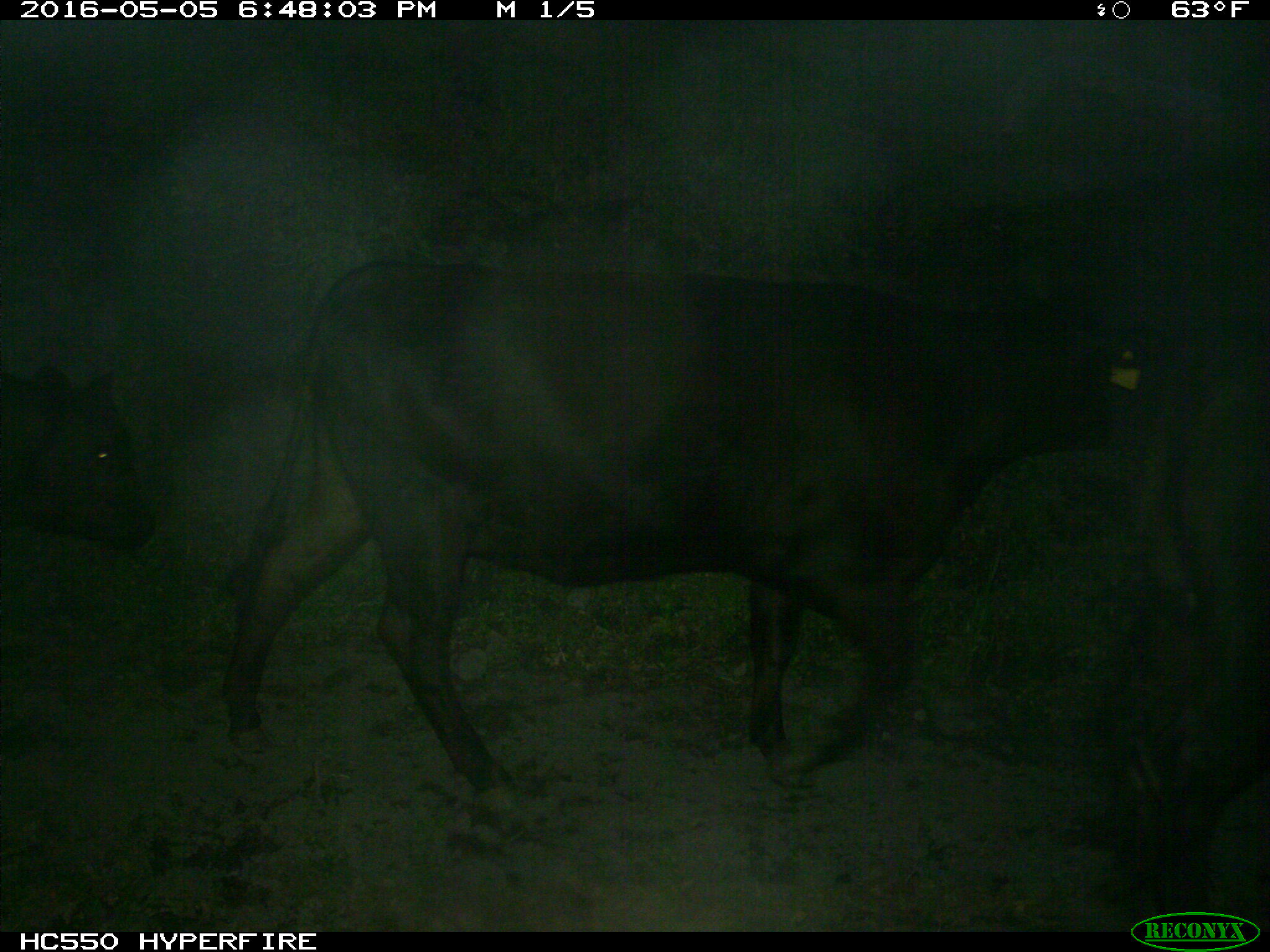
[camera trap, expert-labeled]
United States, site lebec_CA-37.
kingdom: Animalia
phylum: Chordata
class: Mammalia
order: Artiodactyla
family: Bovidae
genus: Bos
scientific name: Bos taurus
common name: domestic cow